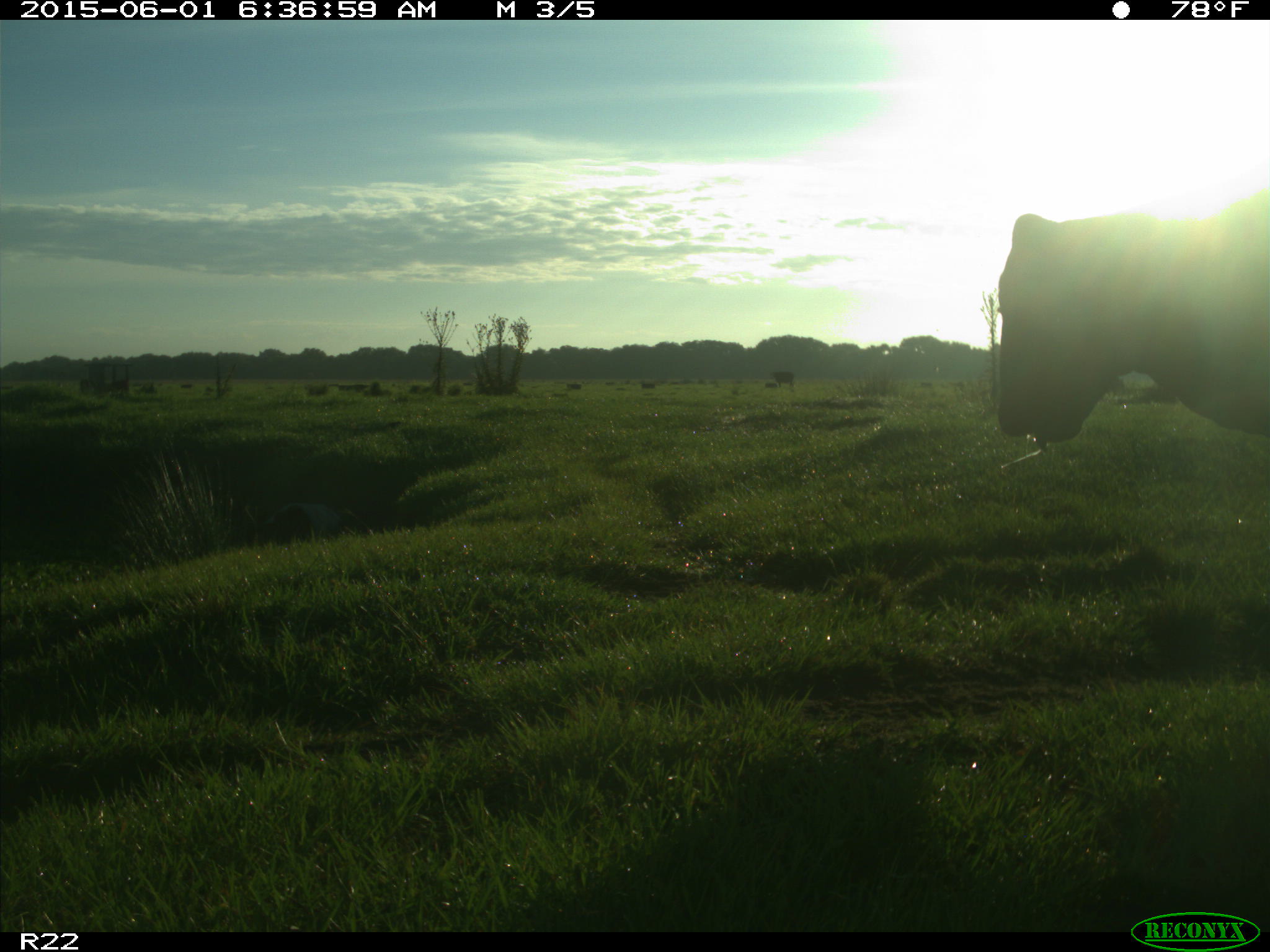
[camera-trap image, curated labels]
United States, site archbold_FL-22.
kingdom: Animalia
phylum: Chordata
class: Mammalia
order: Artiodactyla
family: Bovidae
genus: Bos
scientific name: Bos taurus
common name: domestic cow